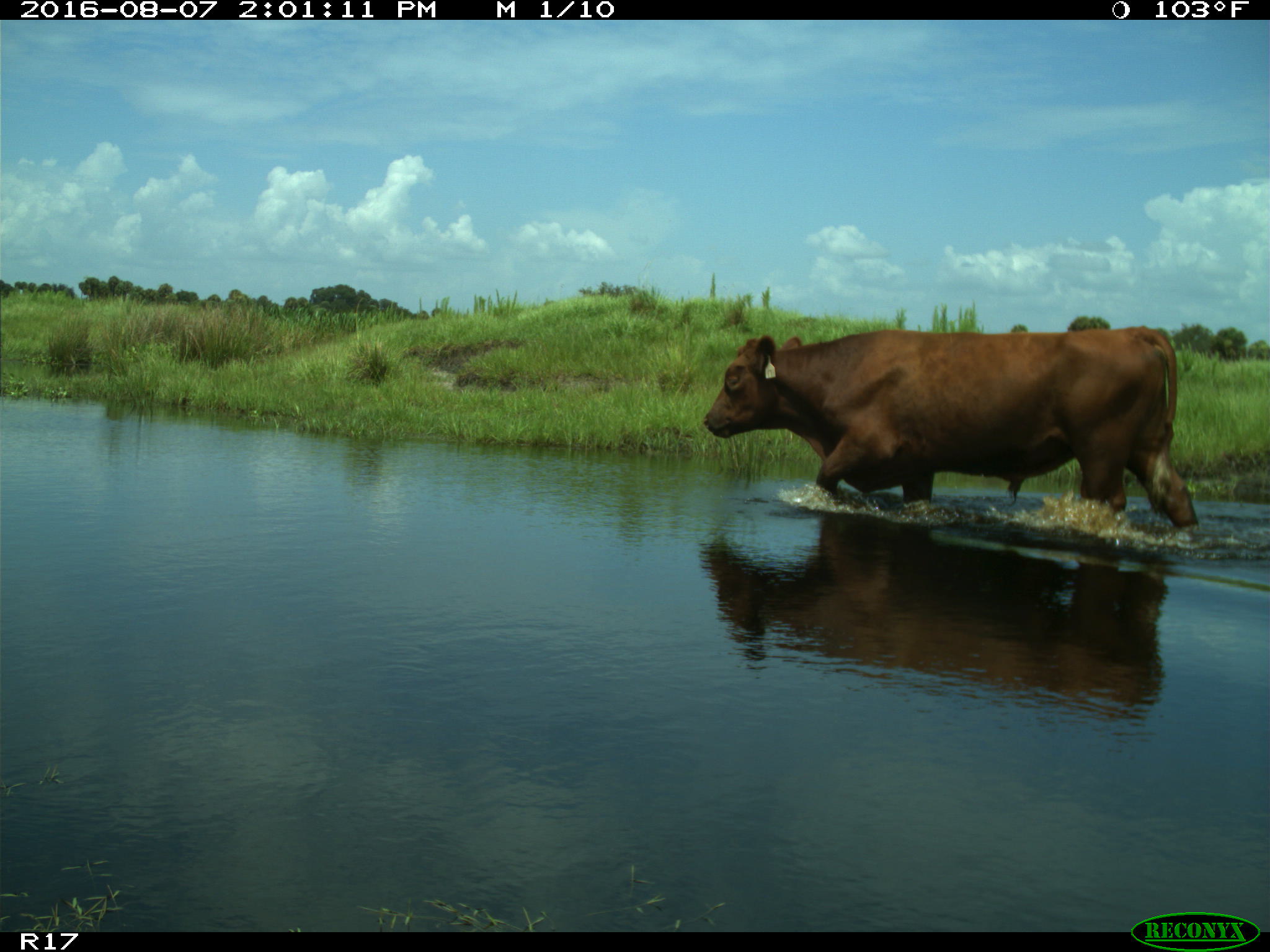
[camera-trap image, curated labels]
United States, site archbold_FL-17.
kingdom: Animalia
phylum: Chordata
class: Mammalia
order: Artiodactyla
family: Bovidae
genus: Bos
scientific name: Bos taurus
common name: domestic cow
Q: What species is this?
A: Bos taurus (domestic cow).